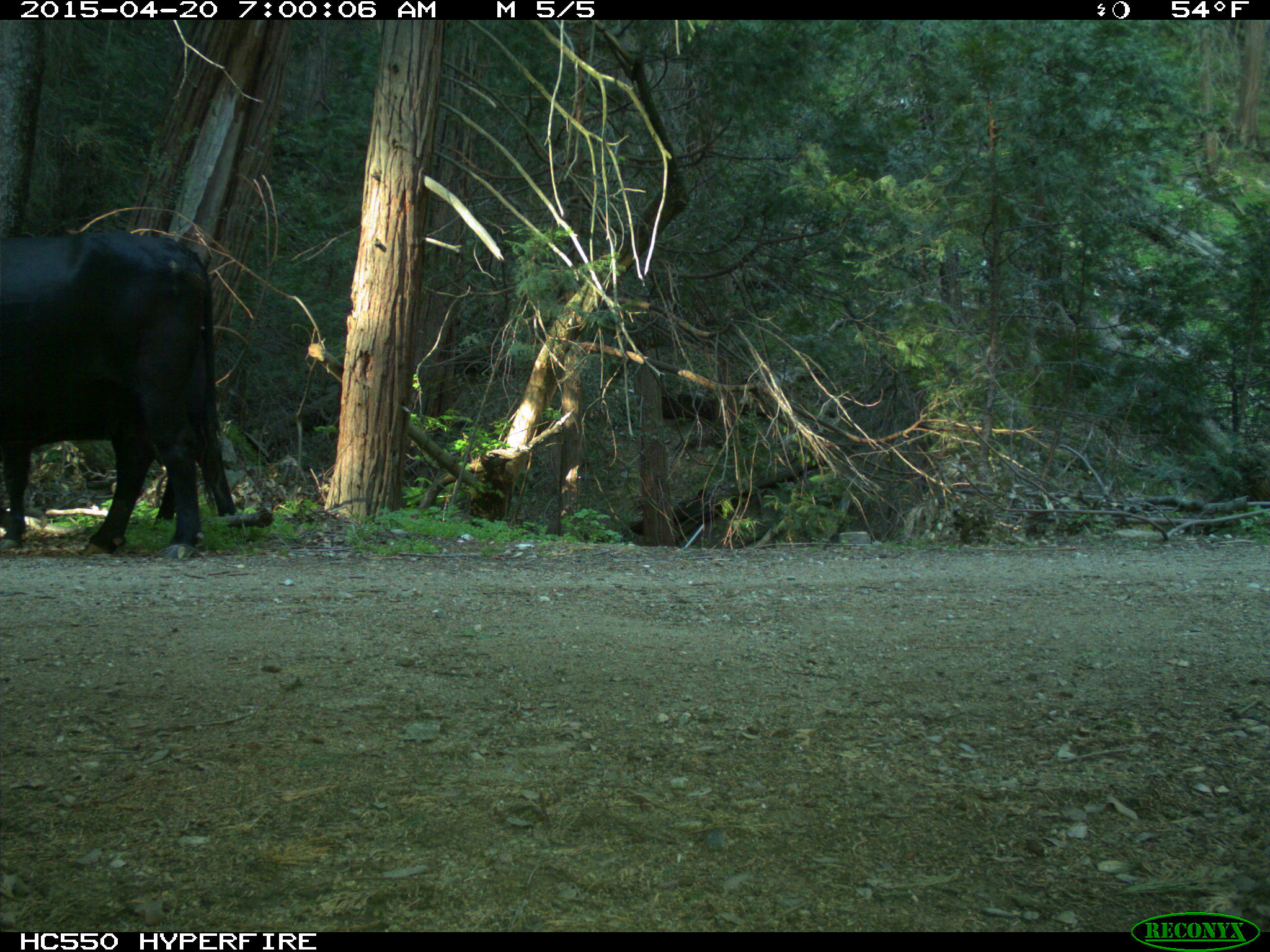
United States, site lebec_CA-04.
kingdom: Animalia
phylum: Chordata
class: Mammalia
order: Artiodactyla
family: Bovidae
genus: Bos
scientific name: Bos taurus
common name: domestic cow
Bos taurus (domestic cow).